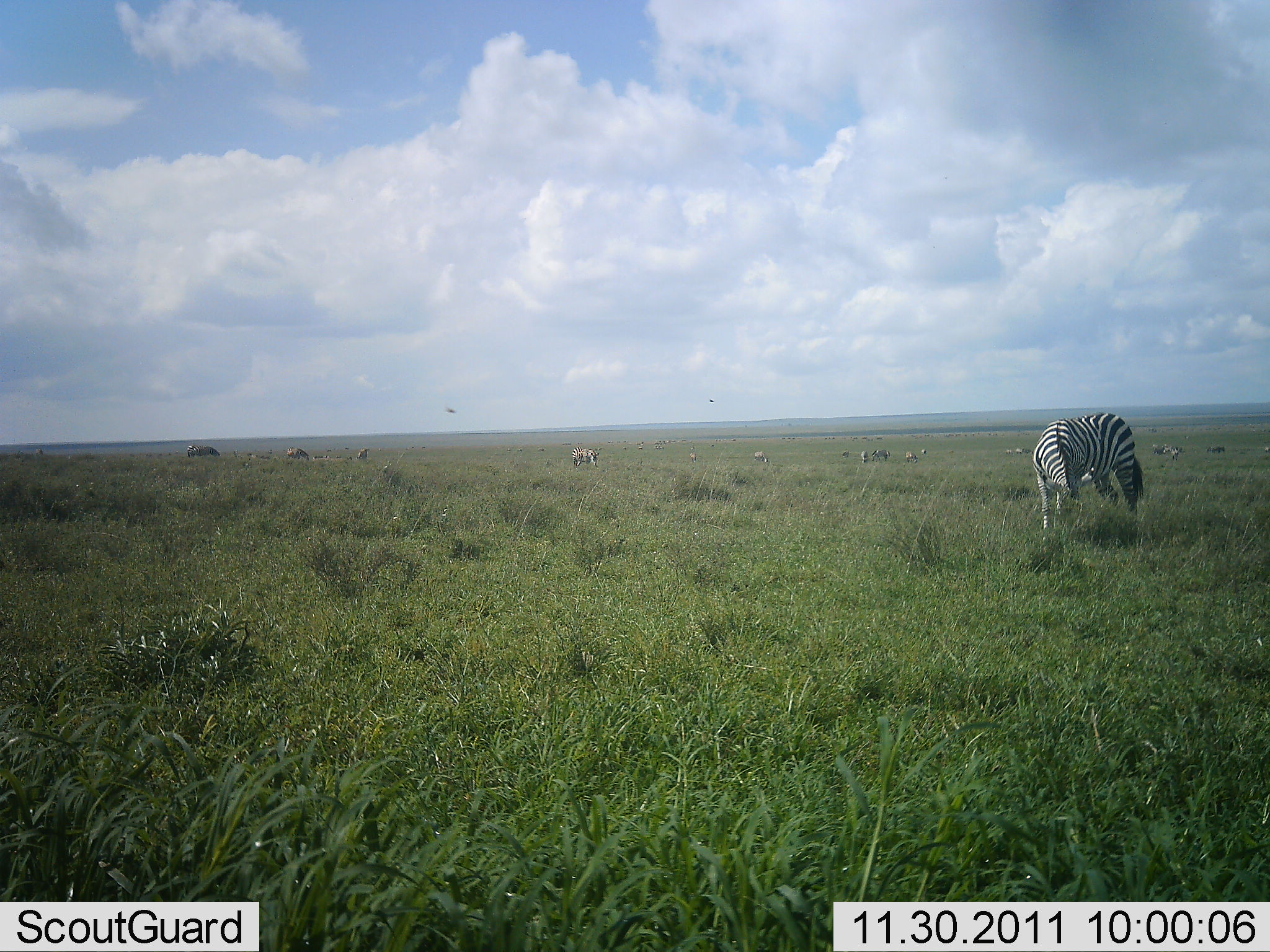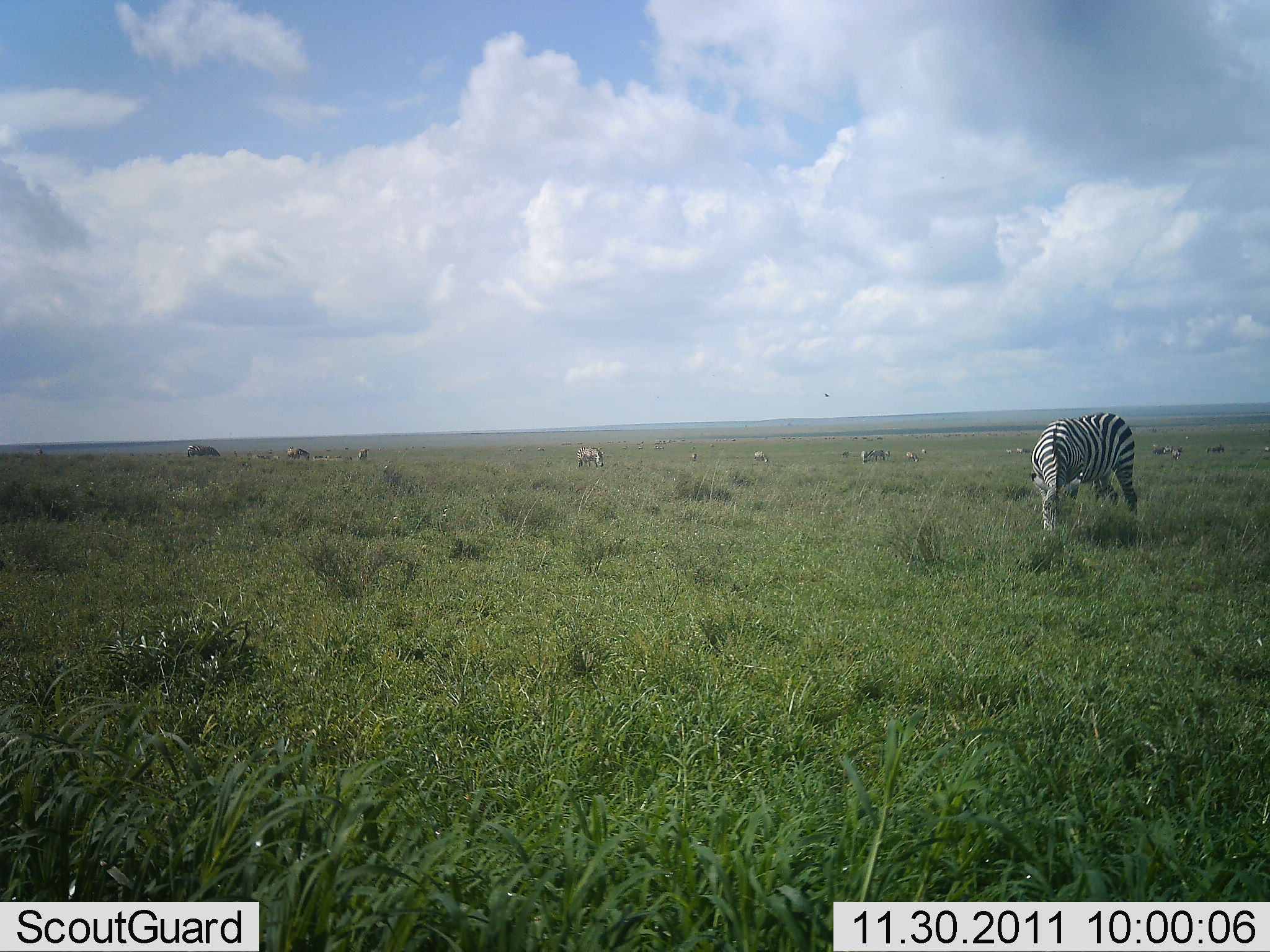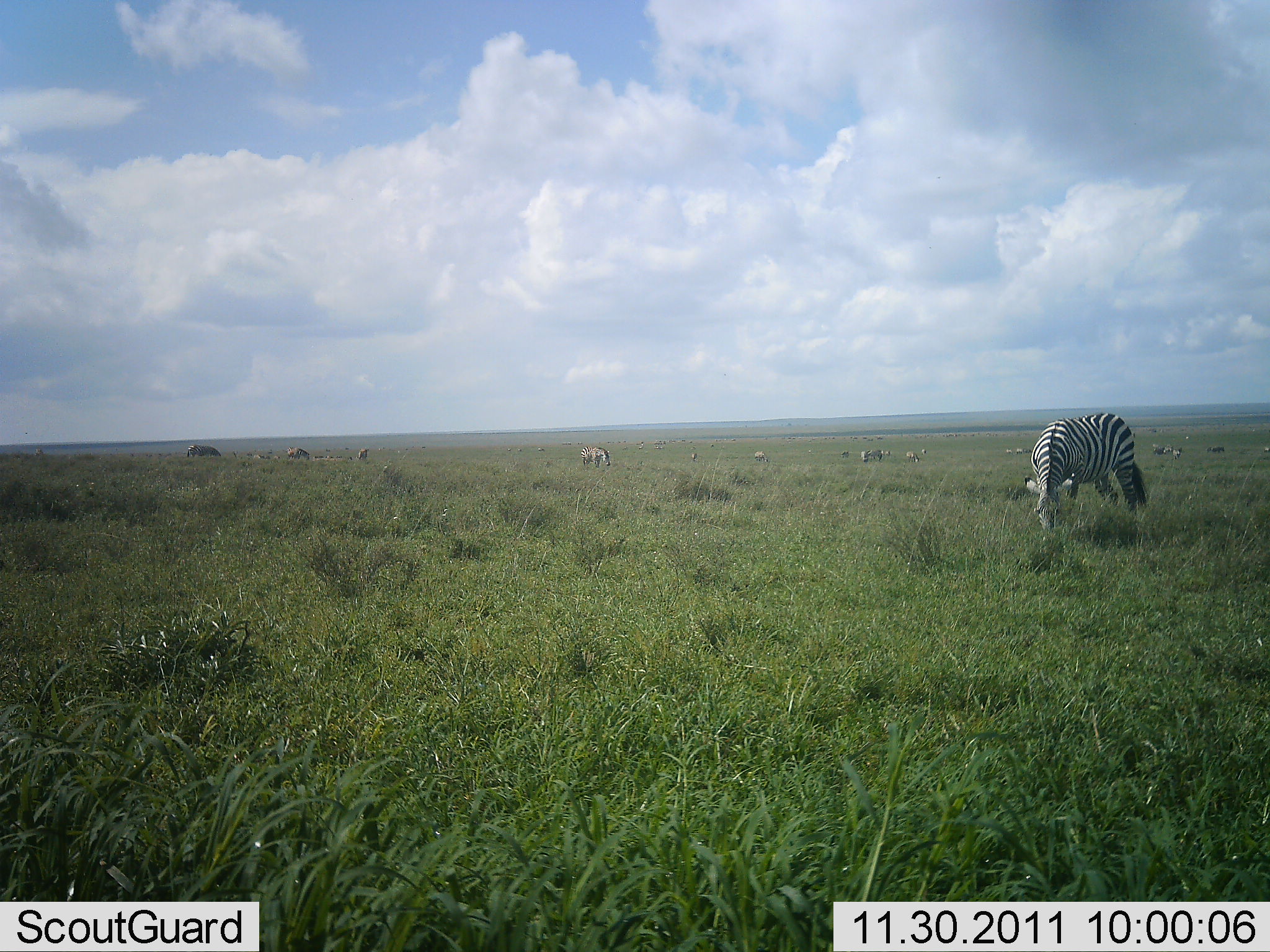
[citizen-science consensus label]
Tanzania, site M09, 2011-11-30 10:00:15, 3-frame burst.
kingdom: Animalia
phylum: Chordata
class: Mammalia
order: Perissodactyla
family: Equidae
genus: Equus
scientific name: Equus quagga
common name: plains zebra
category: zebra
Zebra (plains zebra) (Equus quagga), count 11-50. Behavior (volunteer vote fractions): standing 50%, resting 0%, moving 29%, interacting 7%. Young present (vote fraction): 0%. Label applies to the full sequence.